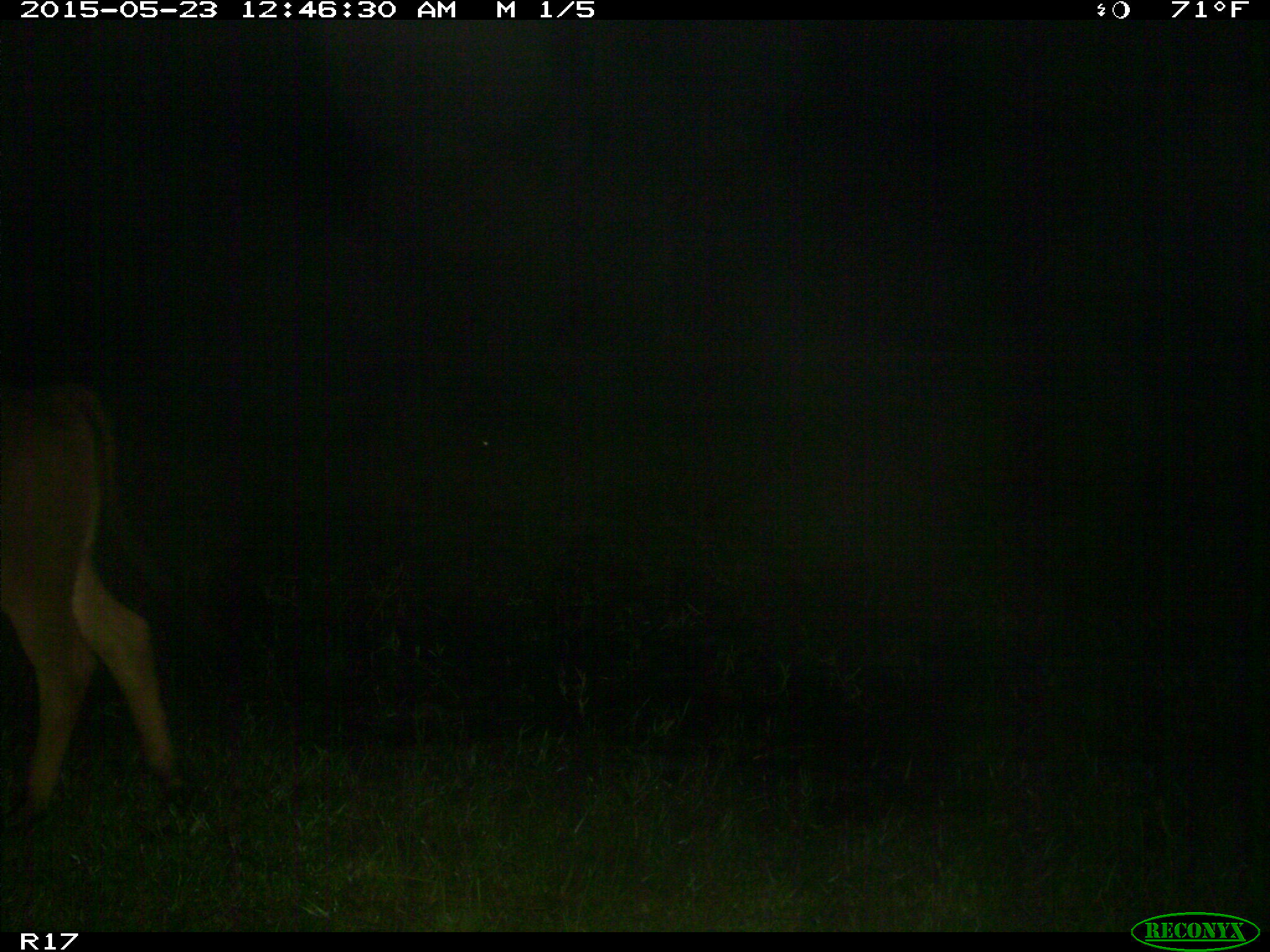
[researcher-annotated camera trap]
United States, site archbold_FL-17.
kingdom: Animalia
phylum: Chordata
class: Mammalia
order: Artiodactyla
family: Bovidae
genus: Bos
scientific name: Bos taurus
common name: domestic cow